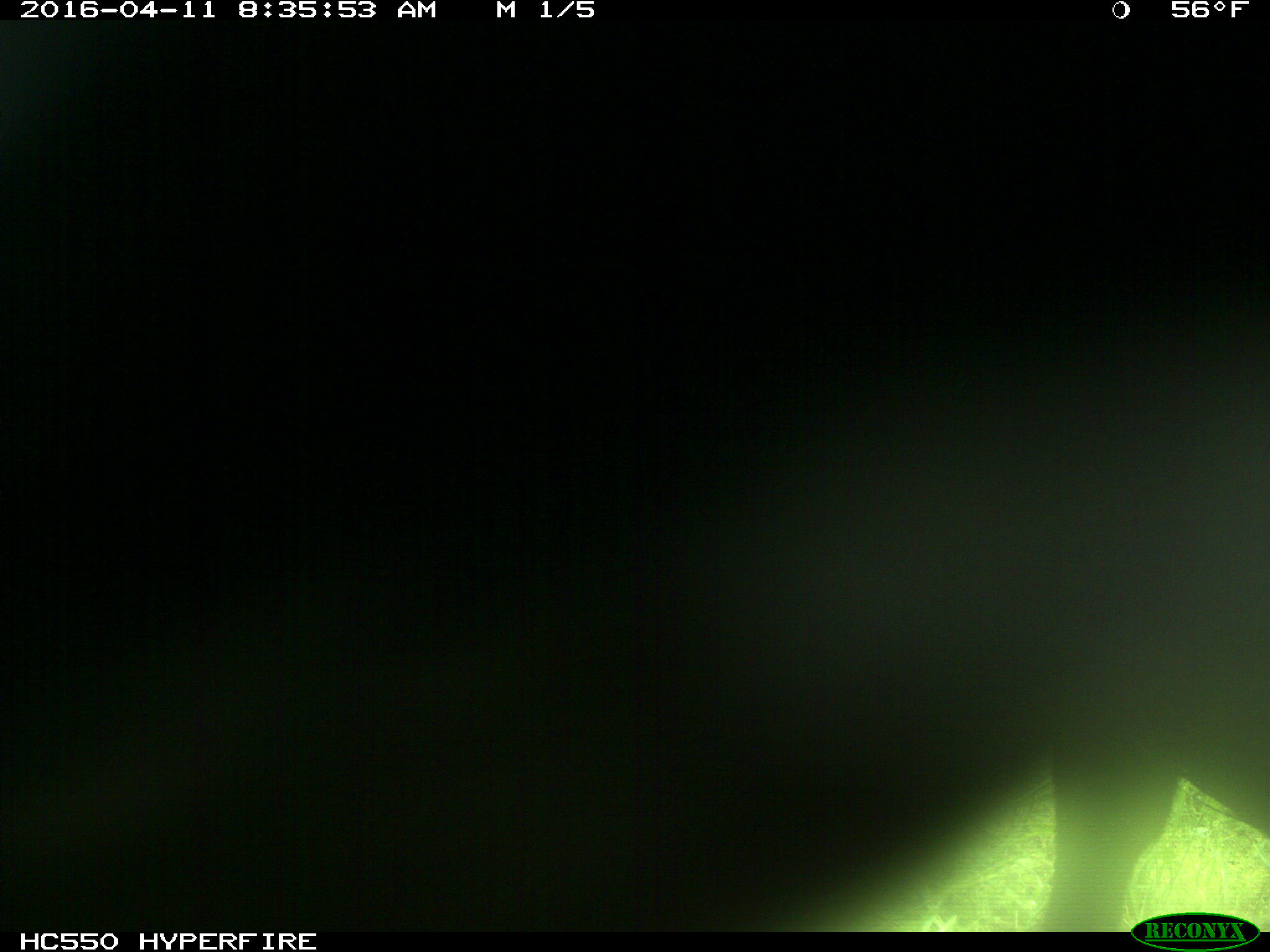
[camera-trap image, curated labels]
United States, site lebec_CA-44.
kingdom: Animalia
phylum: Chordata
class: Mammalia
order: Artiodactyla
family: Bovidae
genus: Bos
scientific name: Bos taurus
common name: domestic cow